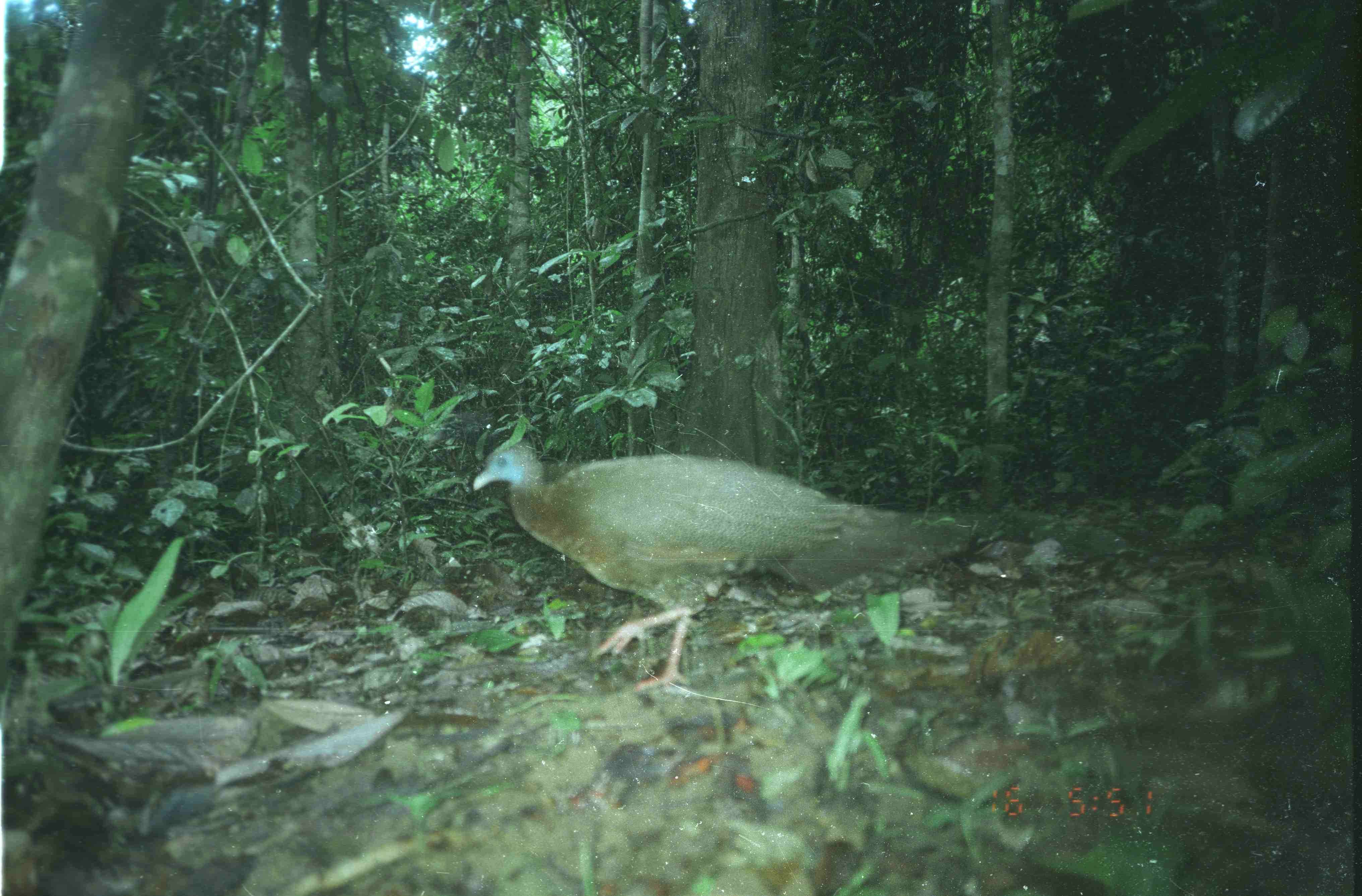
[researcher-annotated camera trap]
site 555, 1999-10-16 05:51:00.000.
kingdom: Animalia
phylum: Chordata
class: Aves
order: Galliformes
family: Phasianidae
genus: Argusianus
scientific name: Argusianus argus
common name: great argus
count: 1